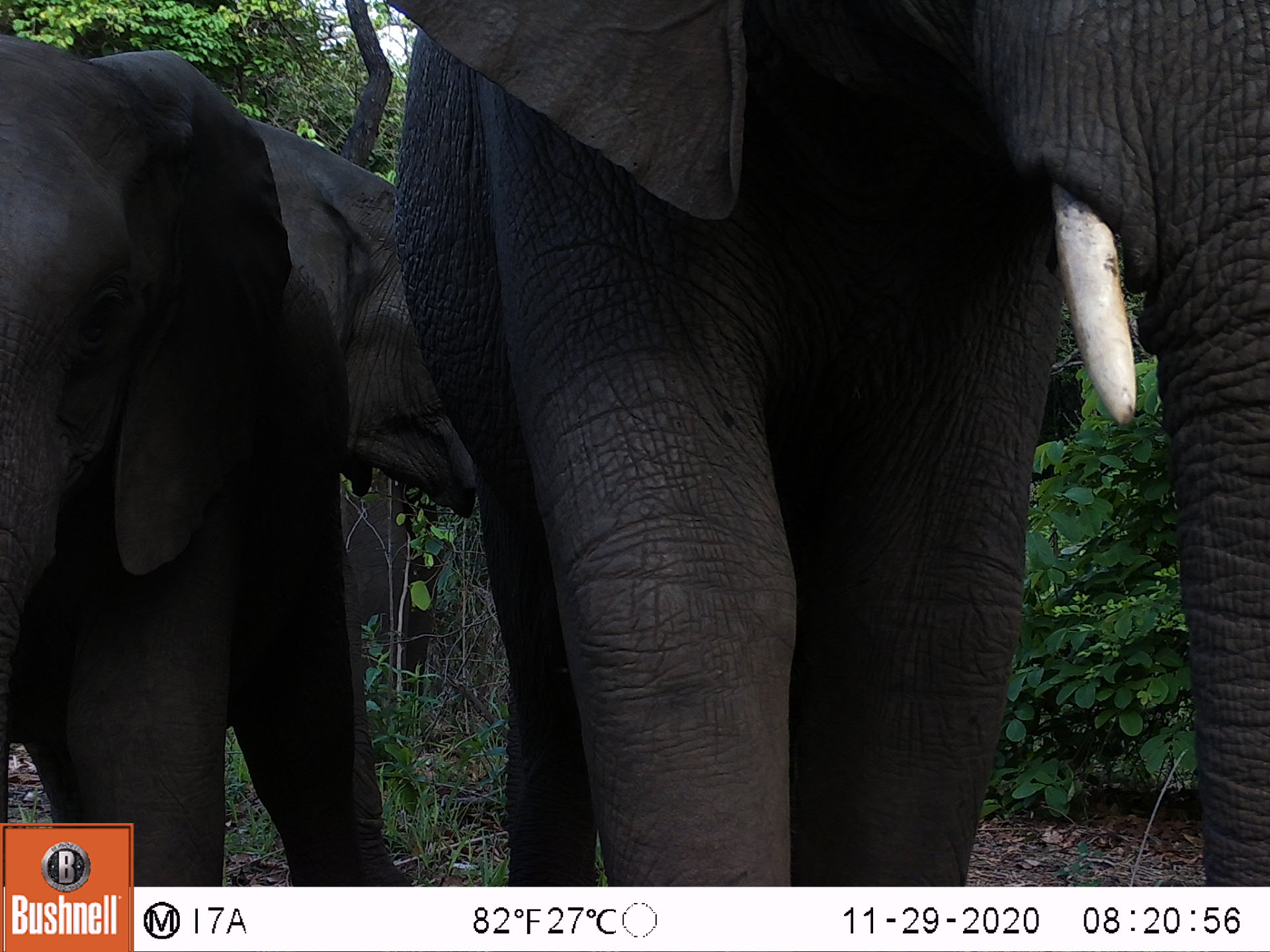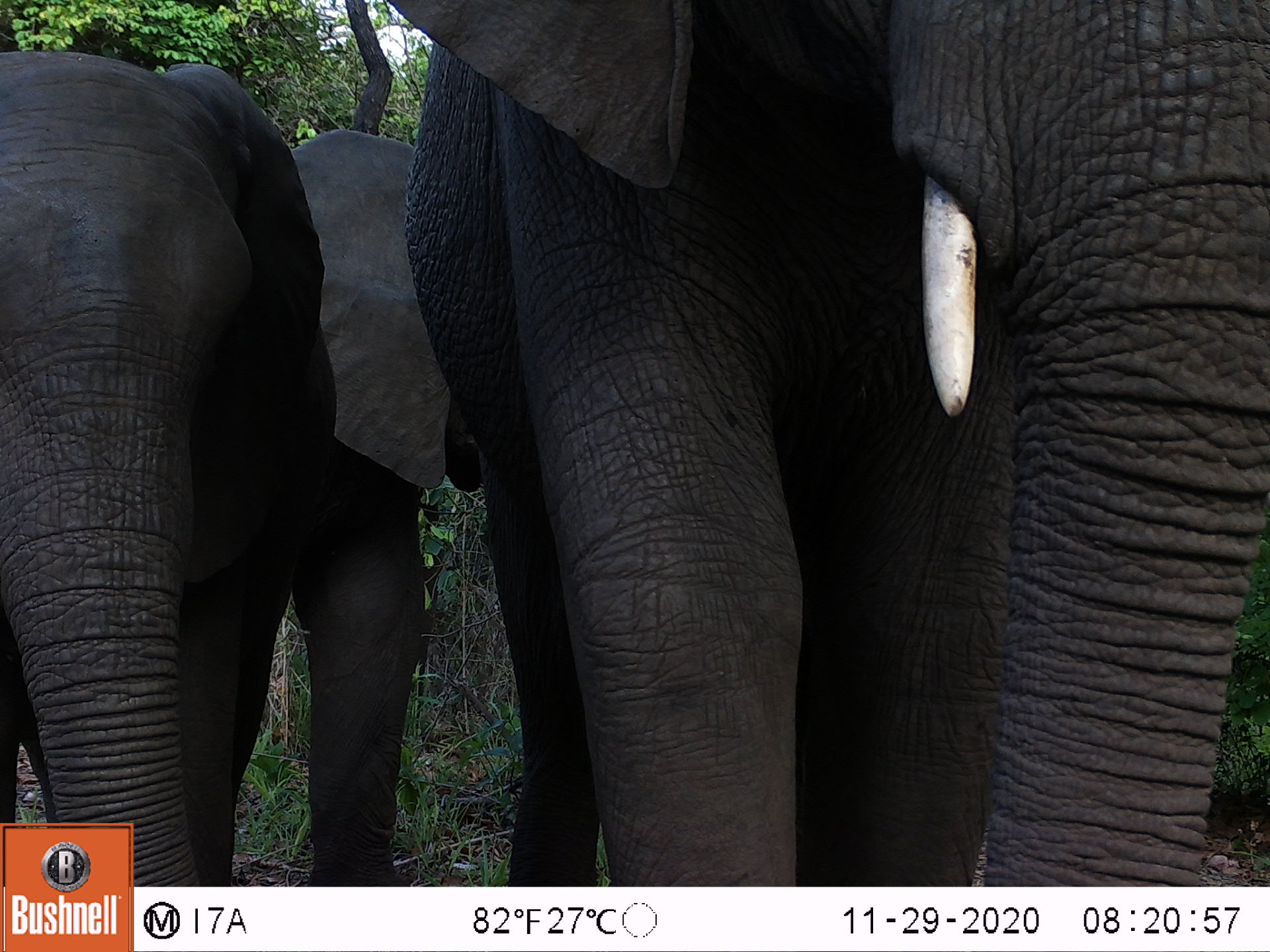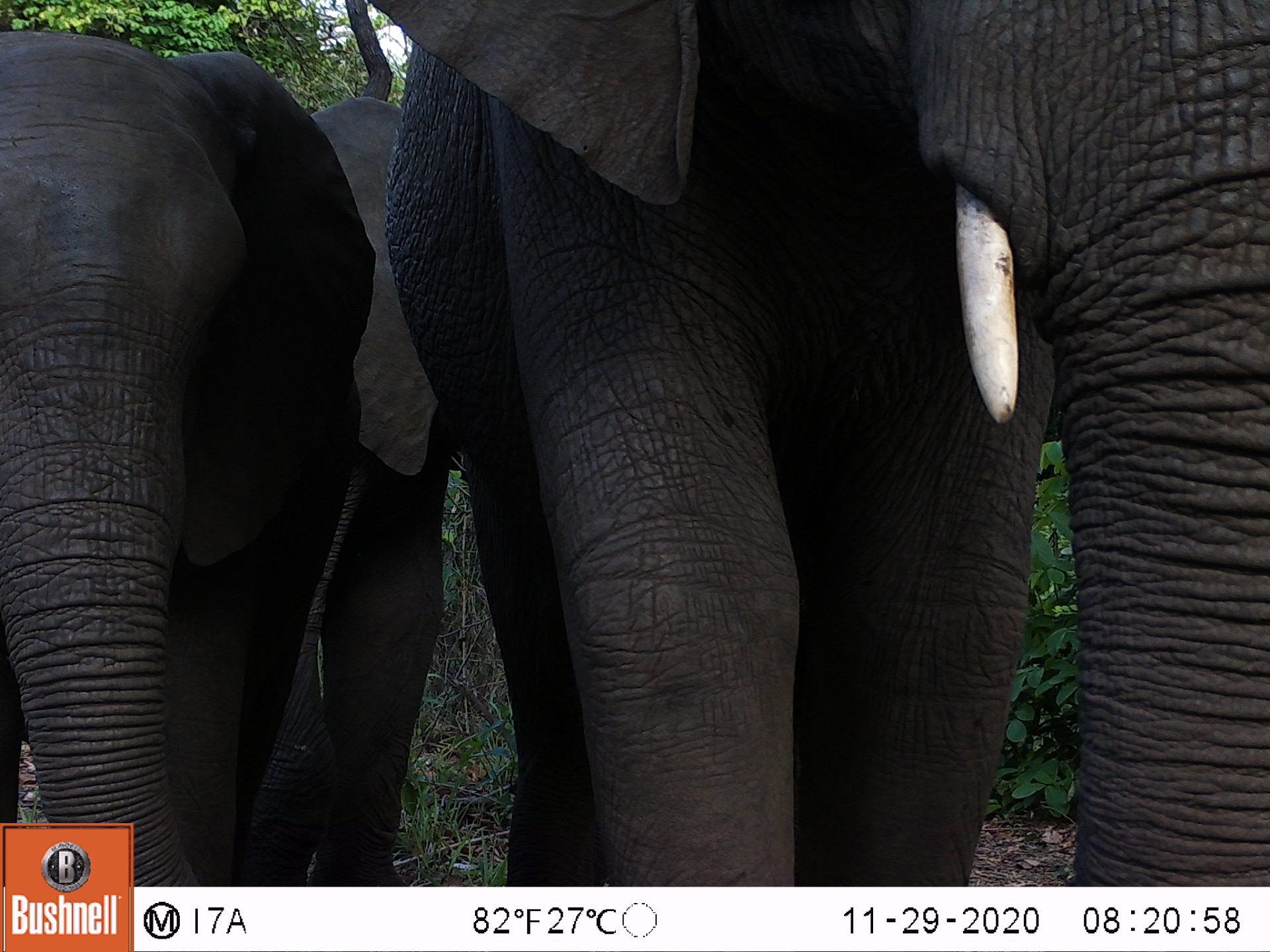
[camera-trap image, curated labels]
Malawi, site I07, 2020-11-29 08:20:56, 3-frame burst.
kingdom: Animalia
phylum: Chordata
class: Mammalia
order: Proboscidea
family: Elephantidae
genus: Loxodonta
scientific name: Loxodonta africana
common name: african savanna elephant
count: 3